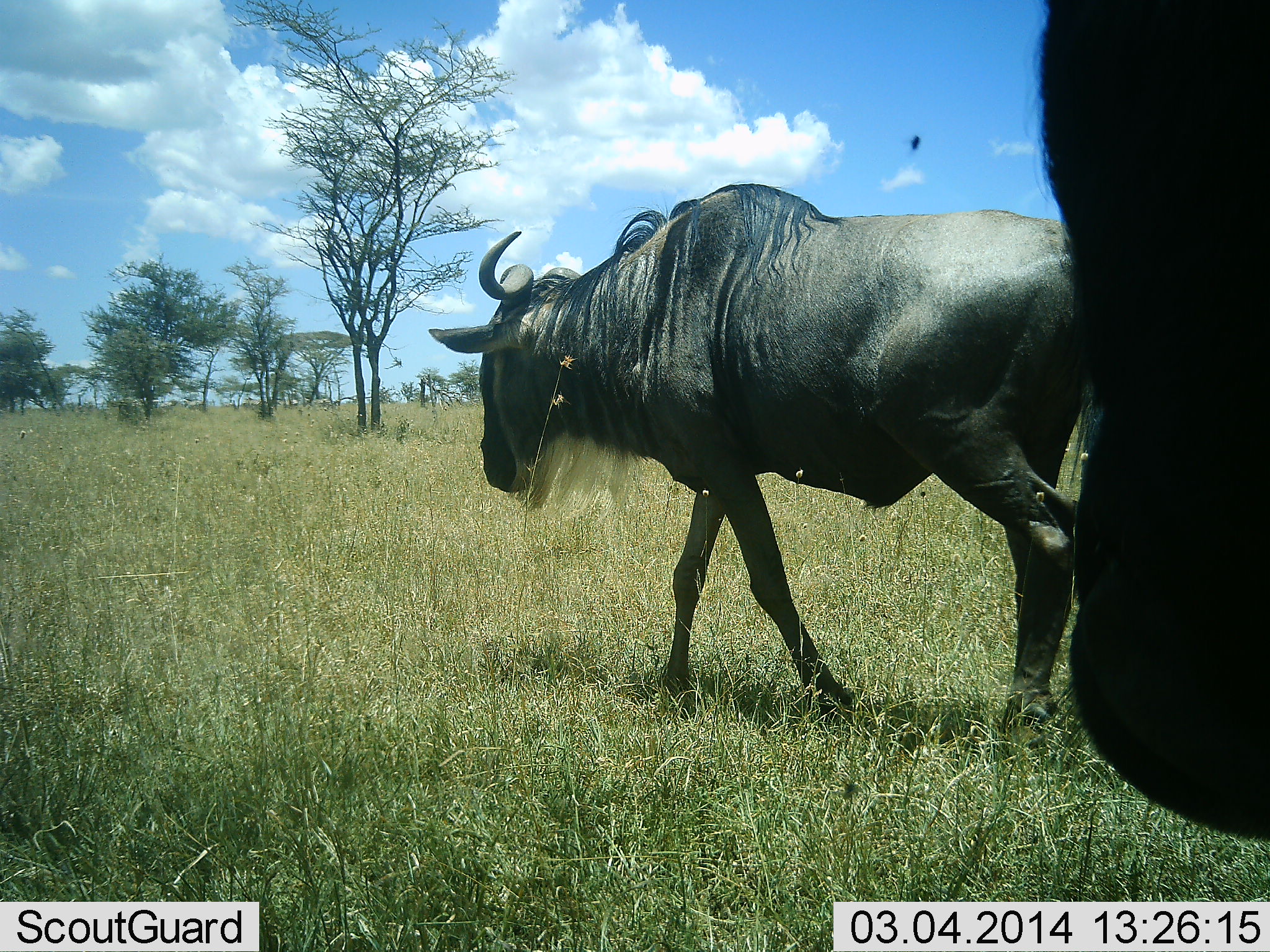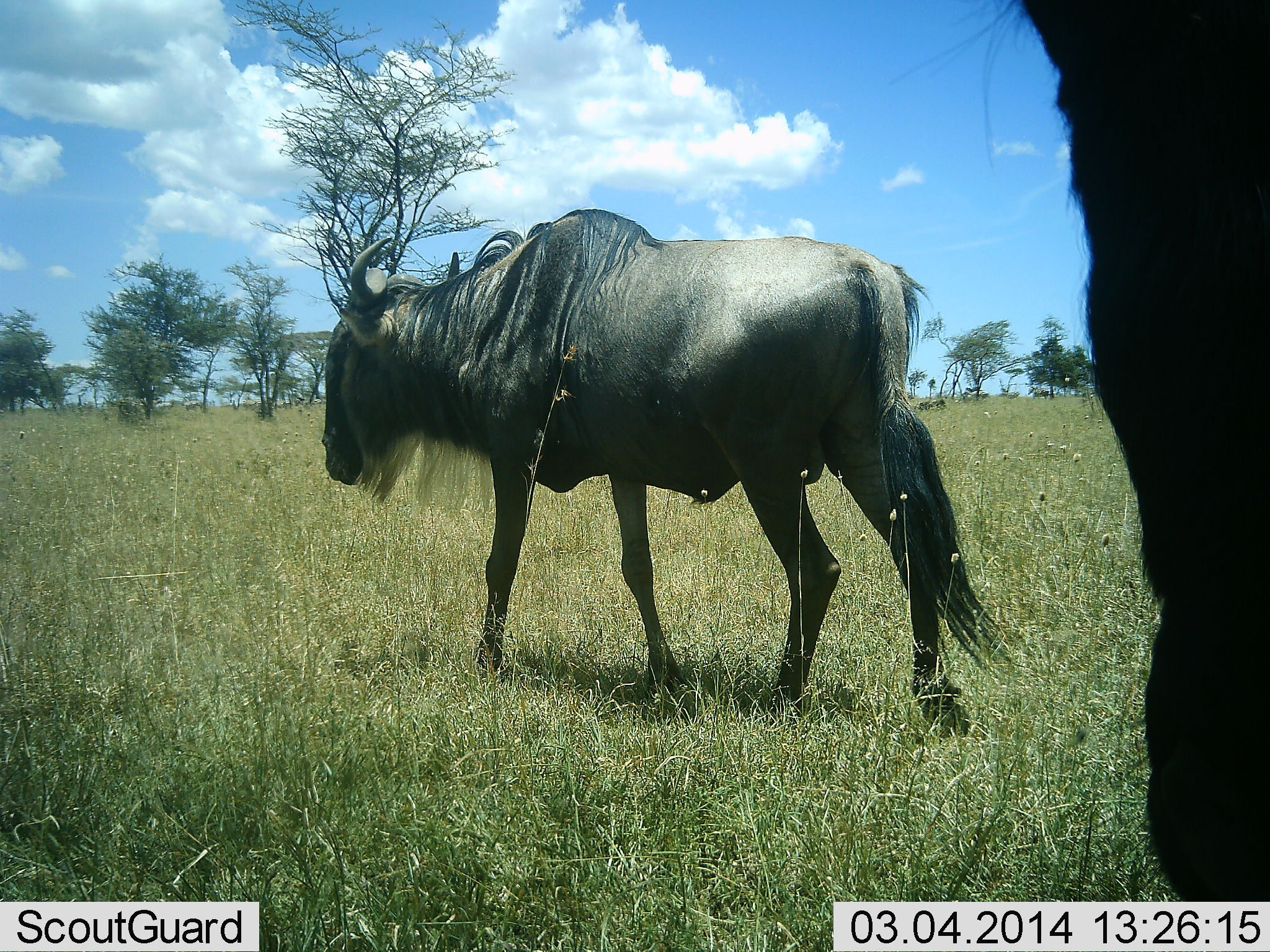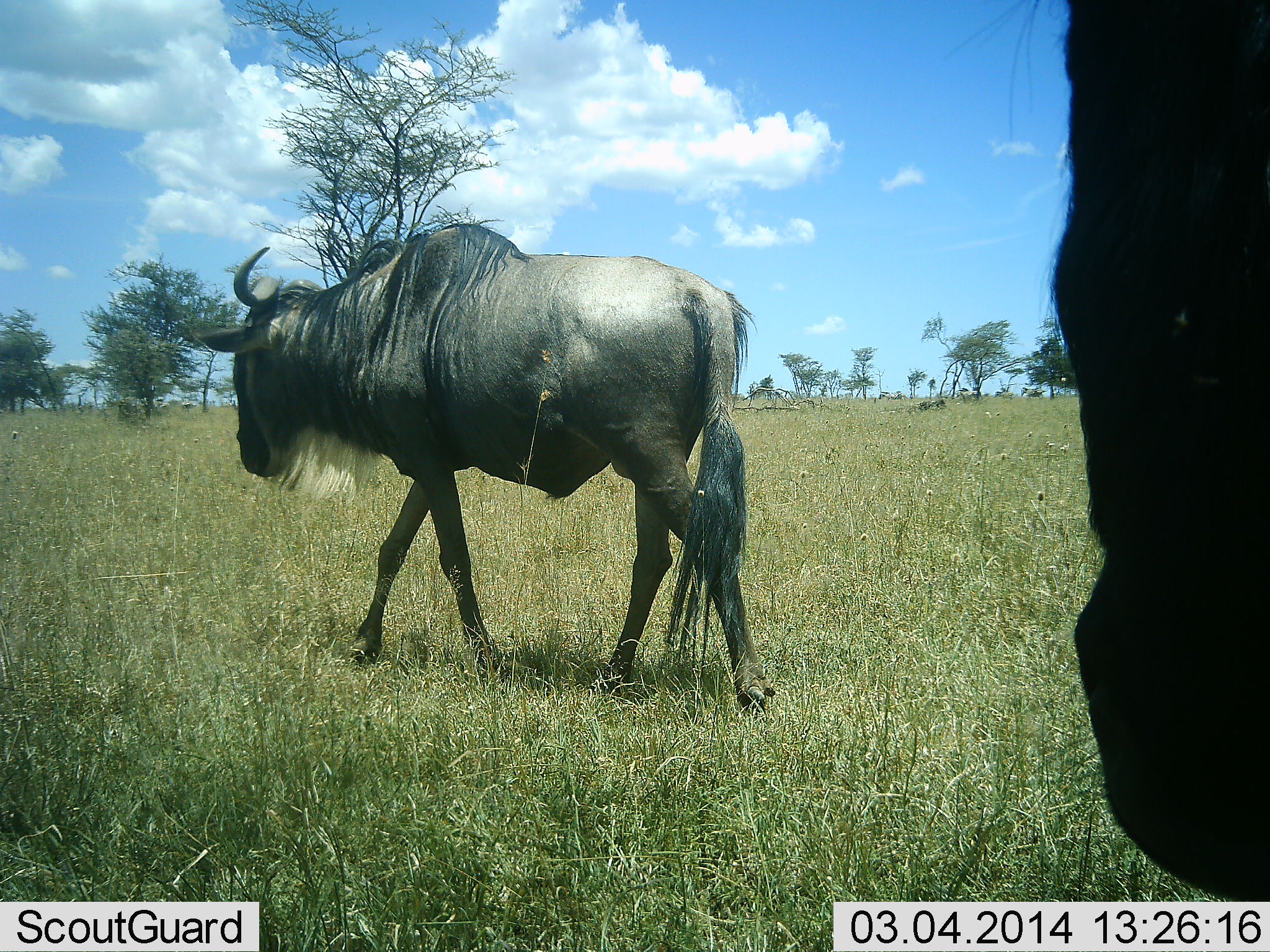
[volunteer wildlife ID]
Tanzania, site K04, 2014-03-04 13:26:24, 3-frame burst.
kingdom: Animalia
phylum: Chordata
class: Mammalia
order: Artiodactyla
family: Bovidae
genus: Connochaetes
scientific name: Connochaetes taurinus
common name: blue wildebeest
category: wildebeest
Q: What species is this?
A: Wildebeest (blue wildebeest) (Connochaetes taurinus).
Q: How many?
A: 2.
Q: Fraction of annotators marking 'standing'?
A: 64%.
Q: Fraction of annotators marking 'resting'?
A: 9%.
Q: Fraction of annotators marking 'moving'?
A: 91%.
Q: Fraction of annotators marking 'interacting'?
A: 0%.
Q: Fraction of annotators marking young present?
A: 0%.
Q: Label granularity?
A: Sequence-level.